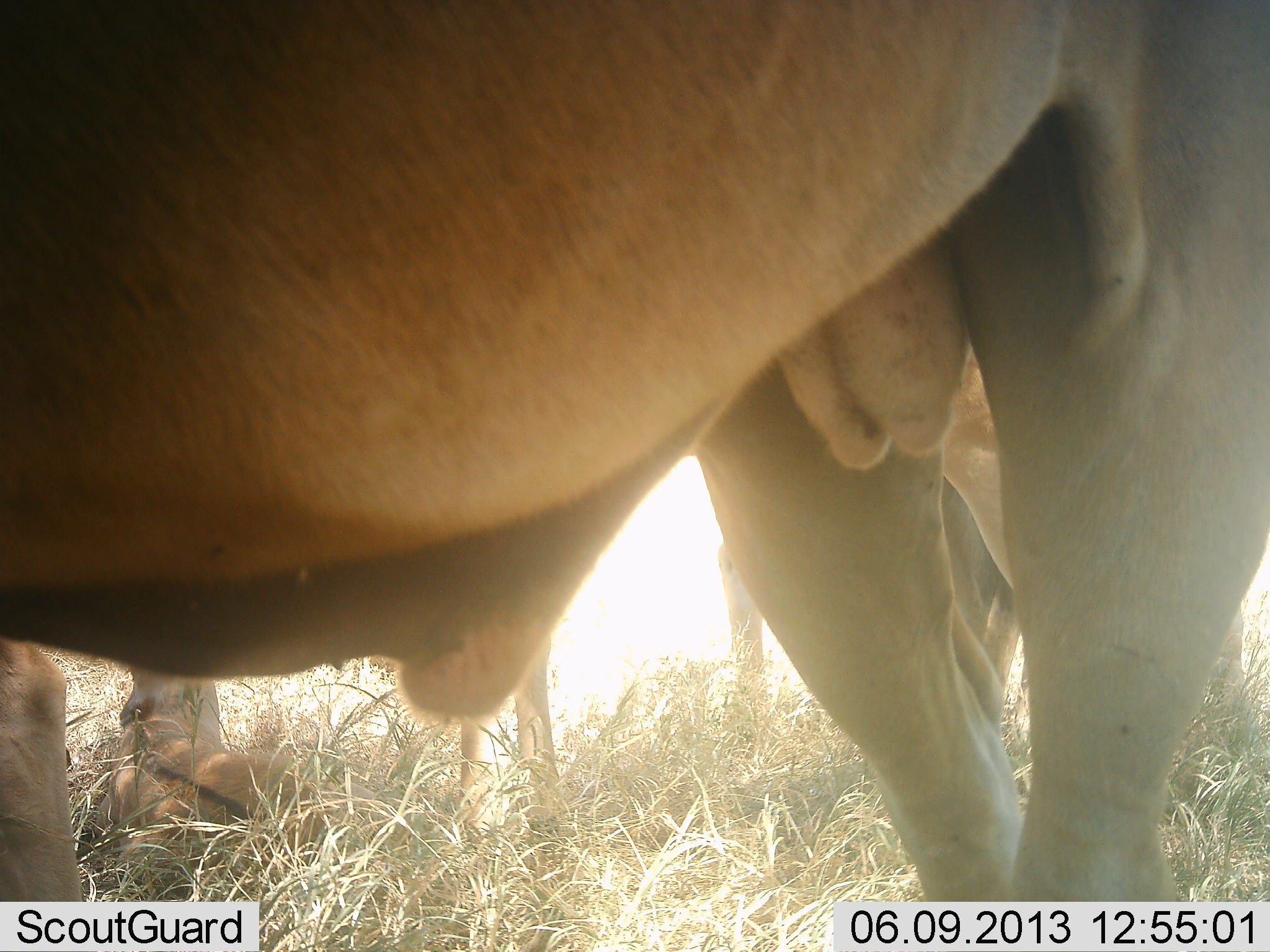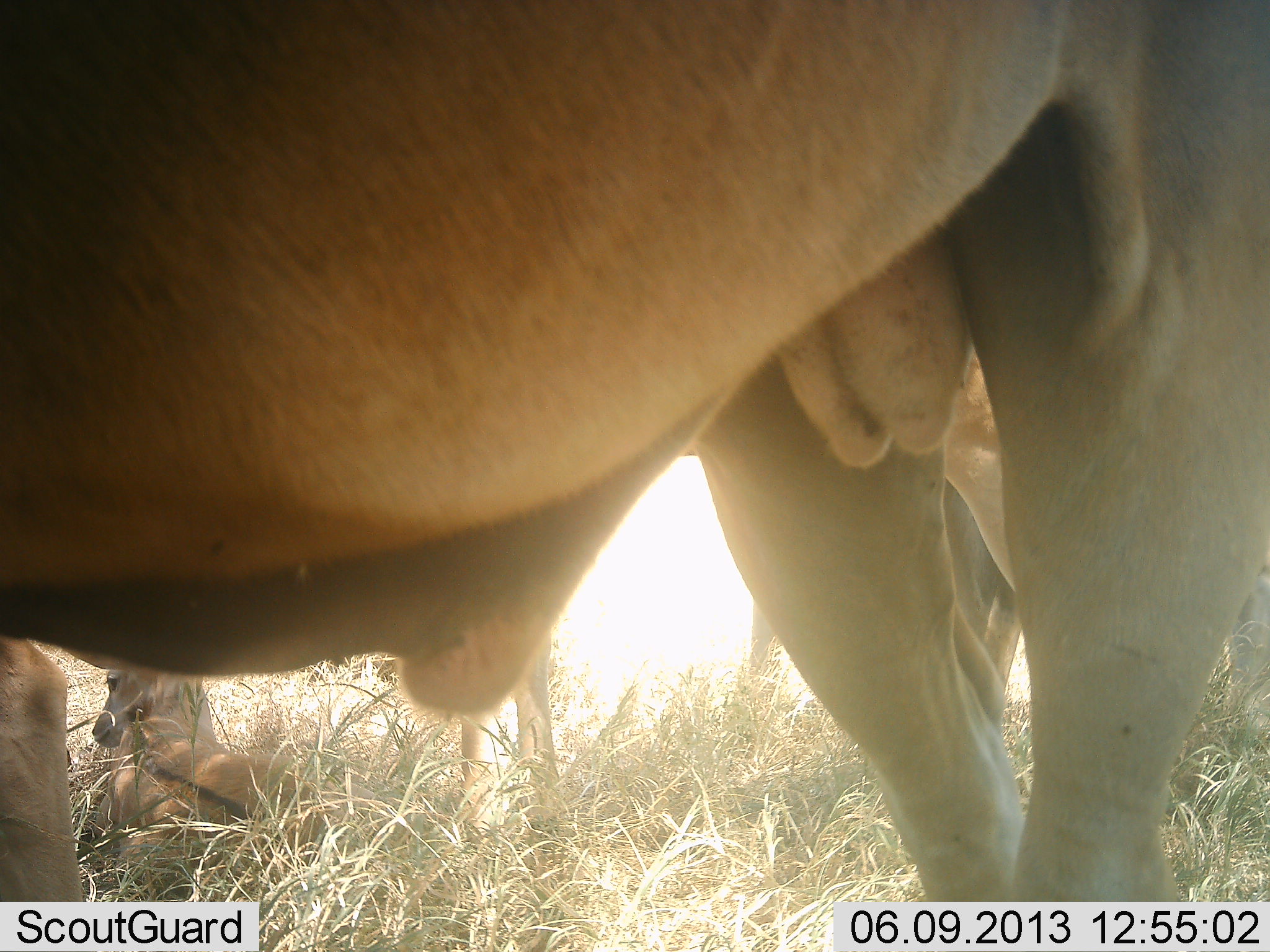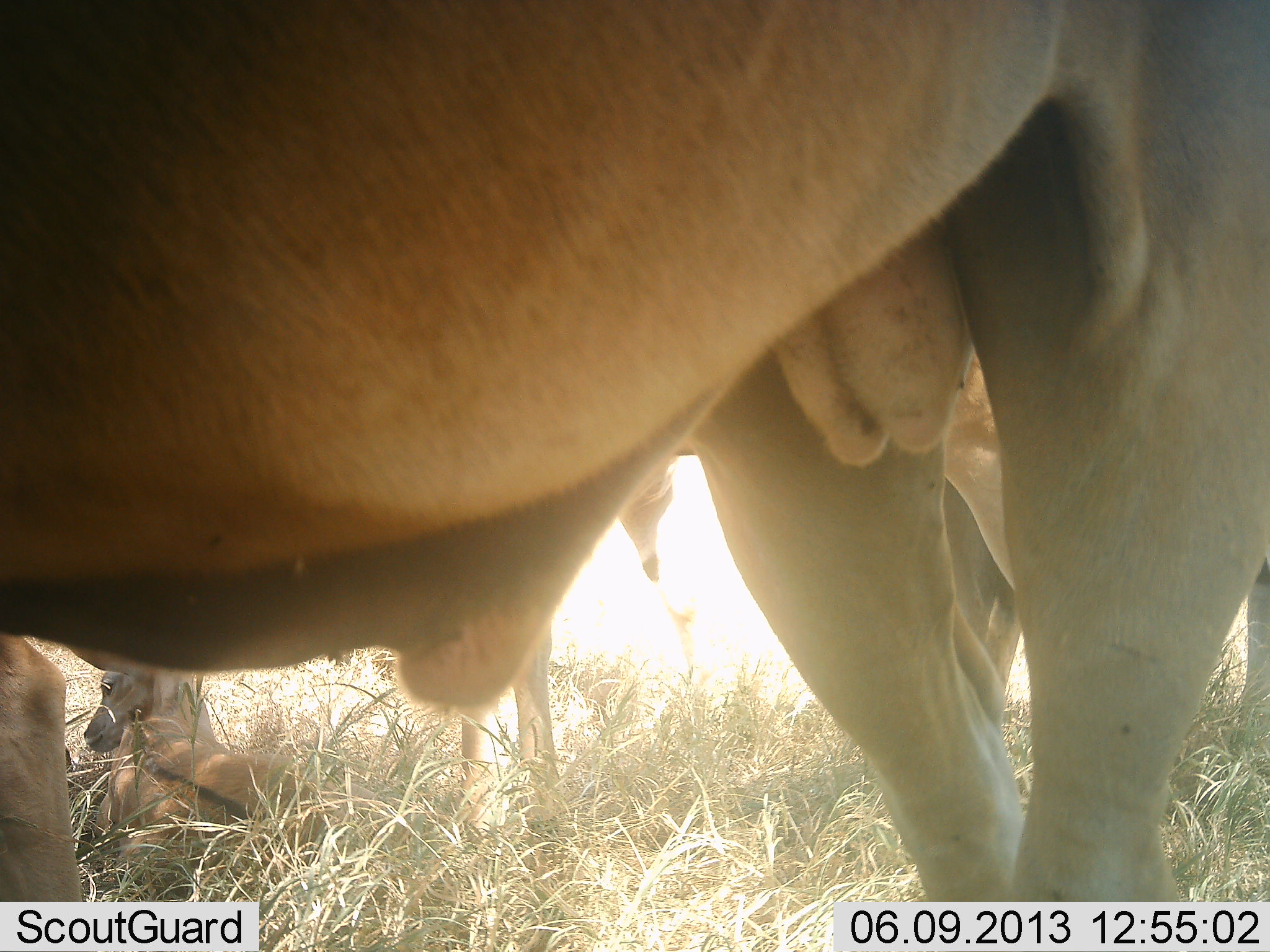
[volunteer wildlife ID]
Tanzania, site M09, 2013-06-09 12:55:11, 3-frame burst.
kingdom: Animalia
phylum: Chordata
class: Mammalia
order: Artiodactyla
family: Bovidae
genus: Tragelaphus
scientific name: Tragelaphus oryx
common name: eland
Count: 5.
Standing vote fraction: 100%.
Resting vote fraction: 89%.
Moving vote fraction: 0%.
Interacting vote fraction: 0%.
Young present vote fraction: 100%.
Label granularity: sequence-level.